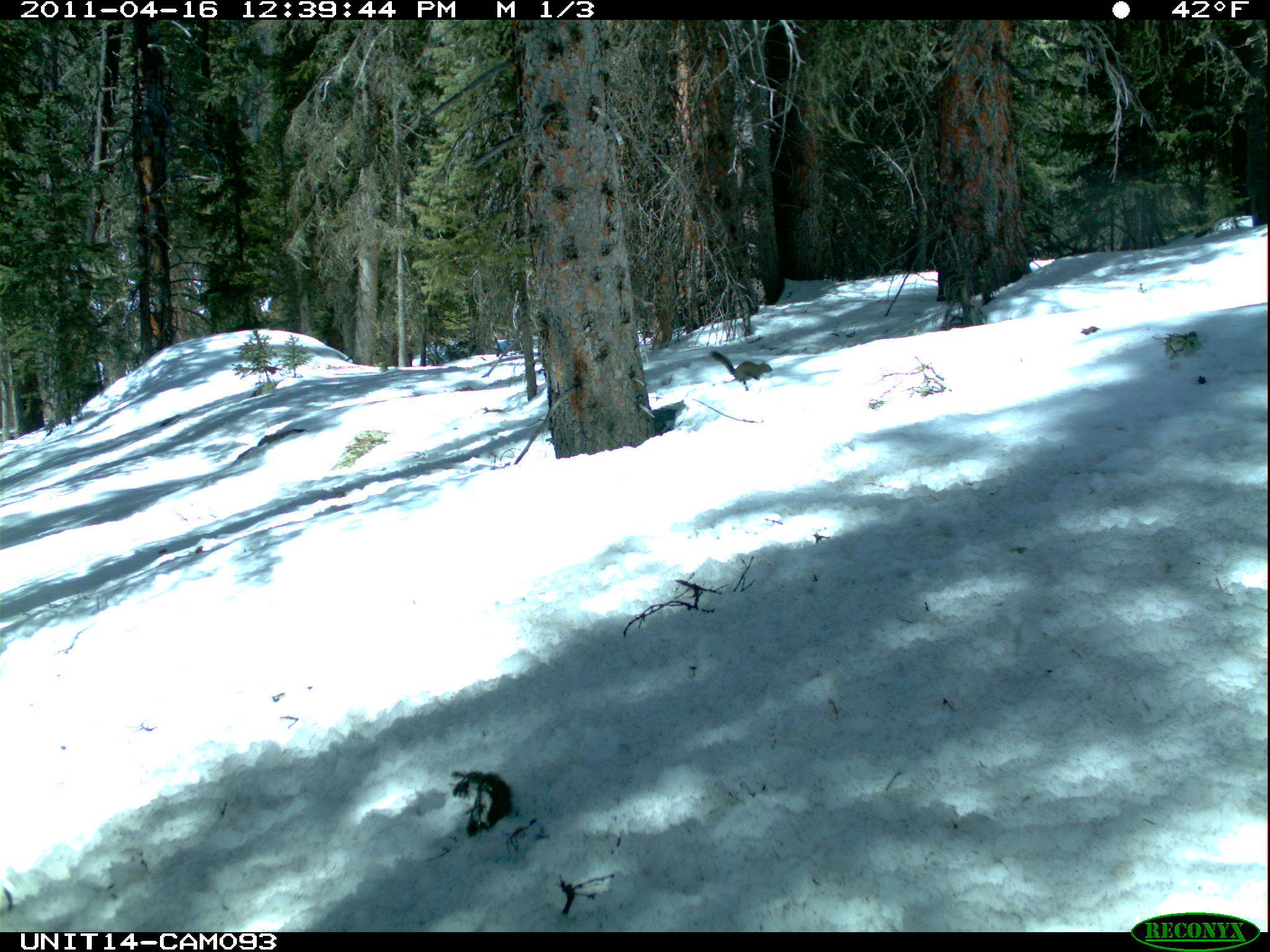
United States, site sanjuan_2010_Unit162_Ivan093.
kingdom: Animalia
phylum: Chordata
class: Mammalia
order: Rodentia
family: Sciuridae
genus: Tamiasciurus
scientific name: Tamiasciurus hudsonicus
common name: american red squirrel